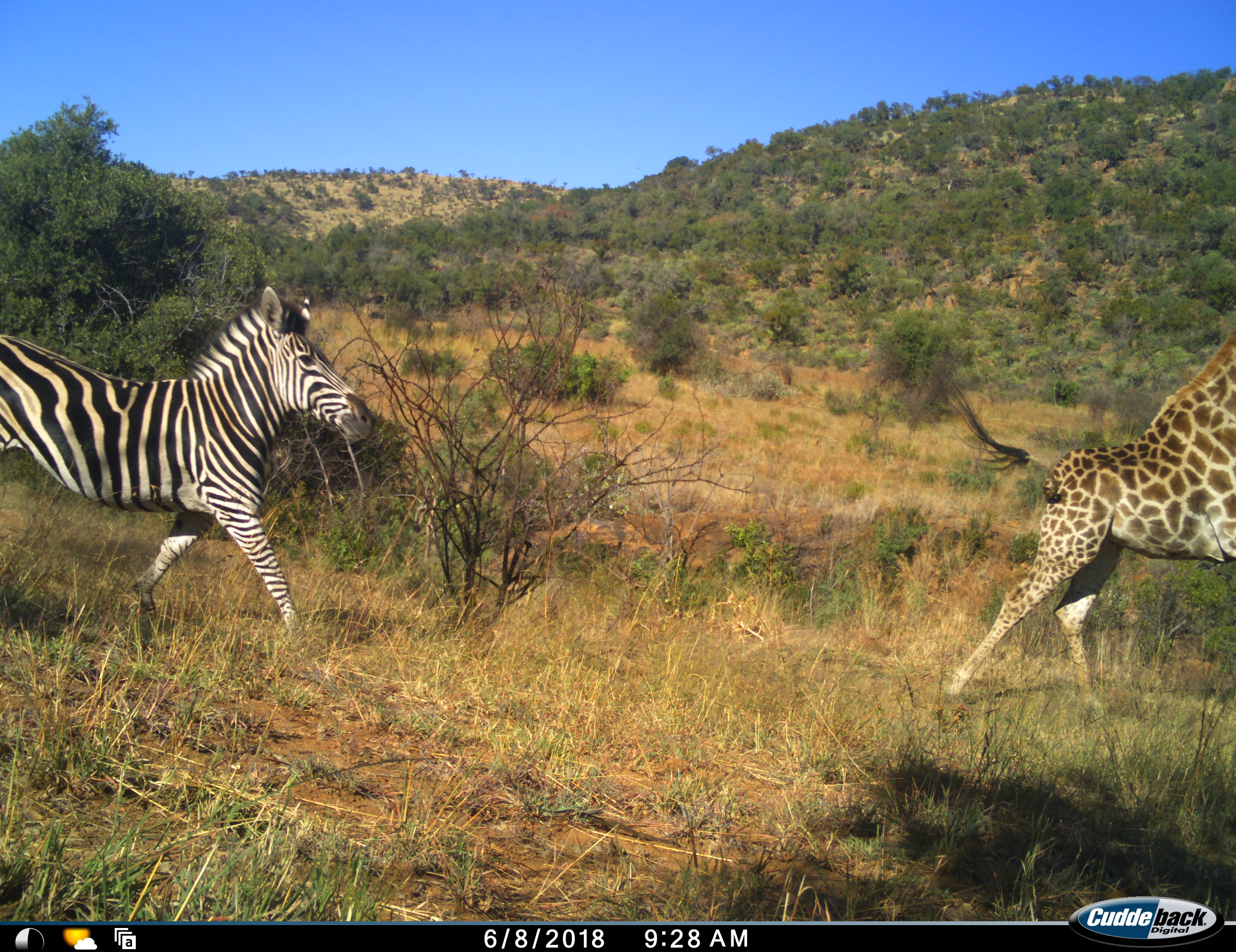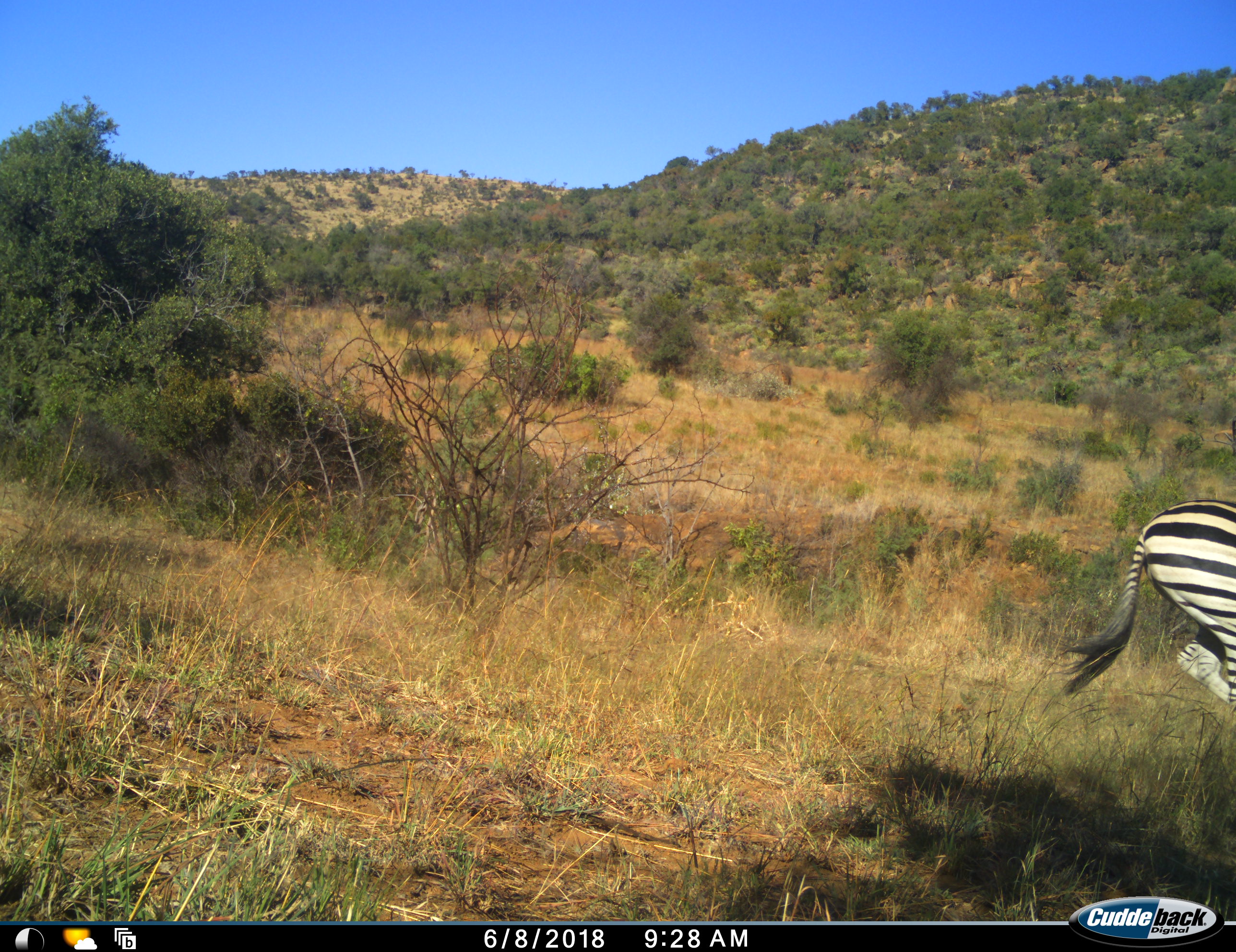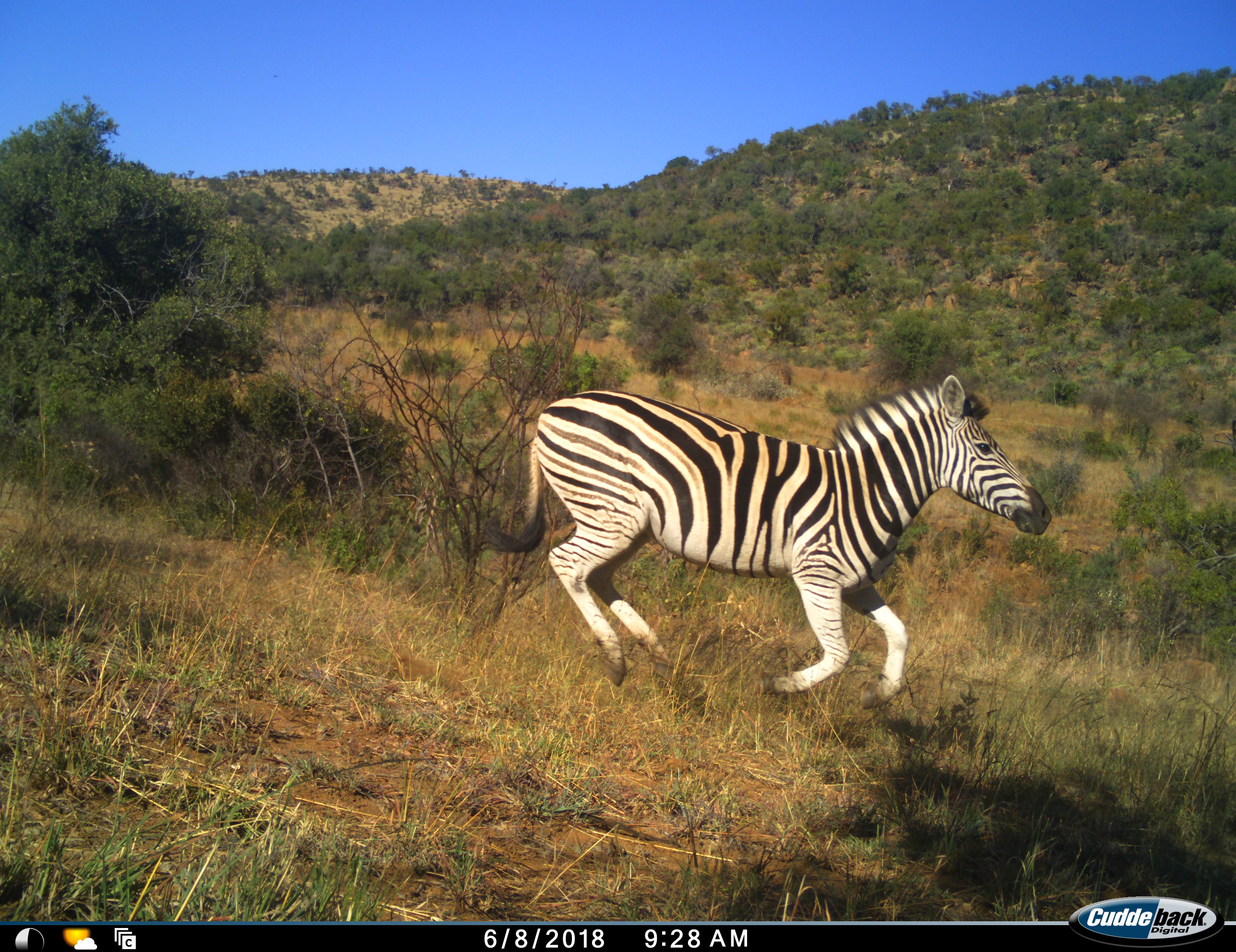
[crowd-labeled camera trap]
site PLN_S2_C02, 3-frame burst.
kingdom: Animalia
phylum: Chordata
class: Mammalia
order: Artiodactyla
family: Giraffidae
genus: Giraffa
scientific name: Giraffa camelopardalis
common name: giraffe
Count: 1.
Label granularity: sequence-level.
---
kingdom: Animalia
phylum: Chordata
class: Mammalia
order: Perissodactyla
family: Equidae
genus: Equus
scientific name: Equus quagga burchellii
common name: burchell's zebra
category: zebraburchells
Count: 2.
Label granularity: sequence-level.